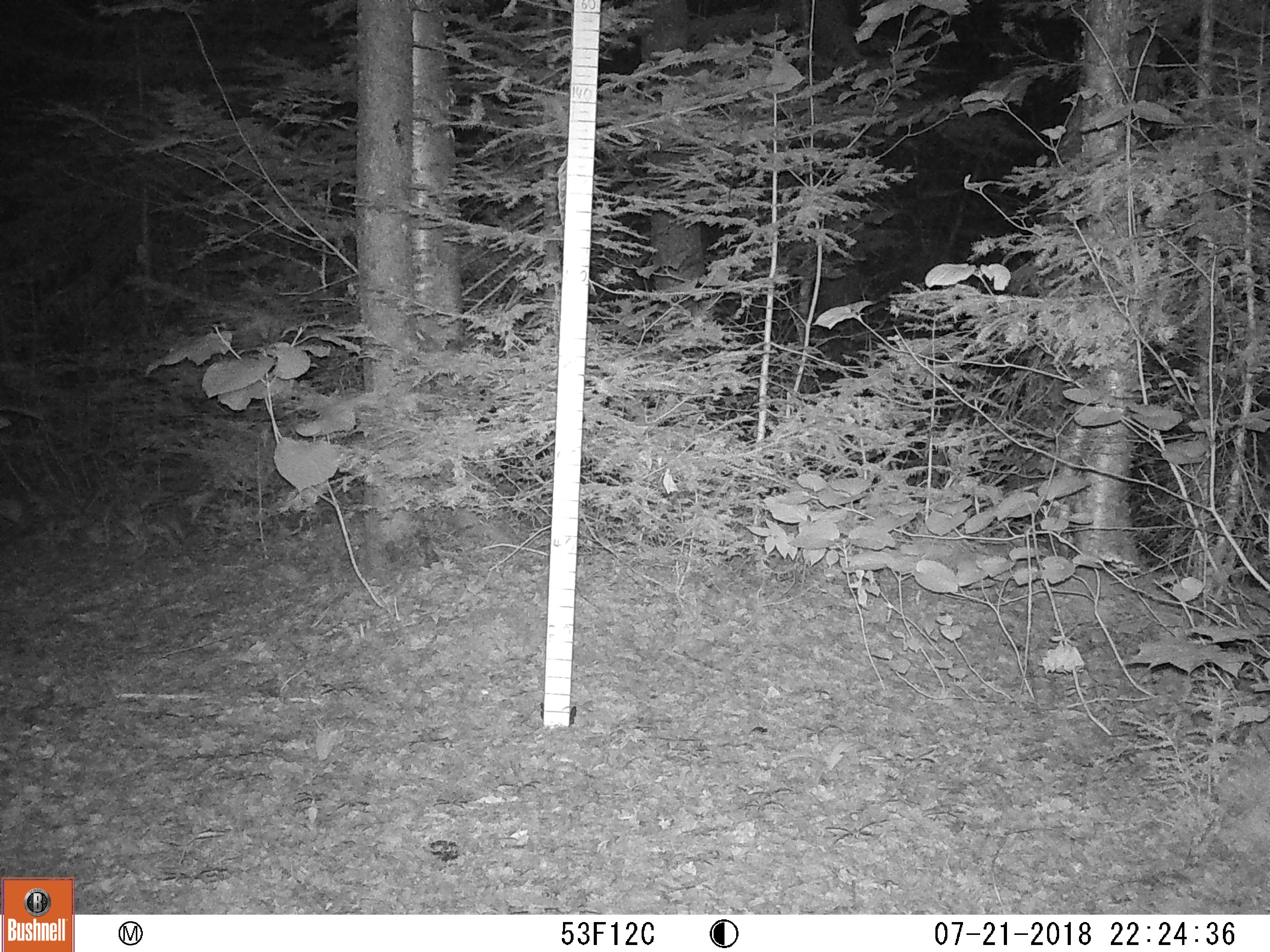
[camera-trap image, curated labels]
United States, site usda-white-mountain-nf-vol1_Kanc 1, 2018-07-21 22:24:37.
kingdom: Animalia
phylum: Chordata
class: Mammalia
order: Carnivora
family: Mustelidae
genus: Pekania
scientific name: Pekania pennanti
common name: fisher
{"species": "fisher (Pekania pennanti)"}